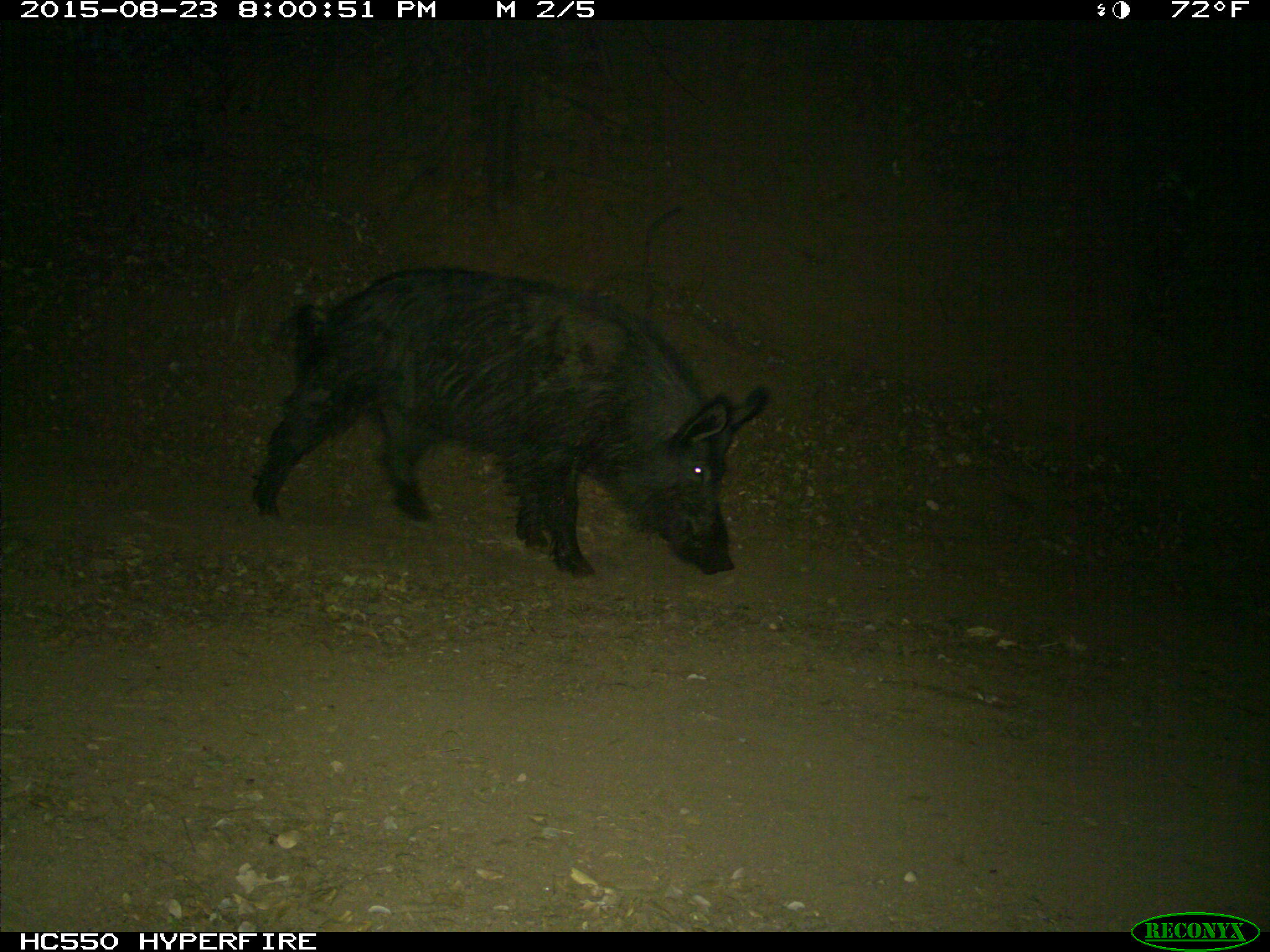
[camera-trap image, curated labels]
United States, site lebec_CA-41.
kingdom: Animalia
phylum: Chordata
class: Mammalia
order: Artiodactyla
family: Suidae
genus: Sus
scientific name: Sus scrofa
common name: wild boar